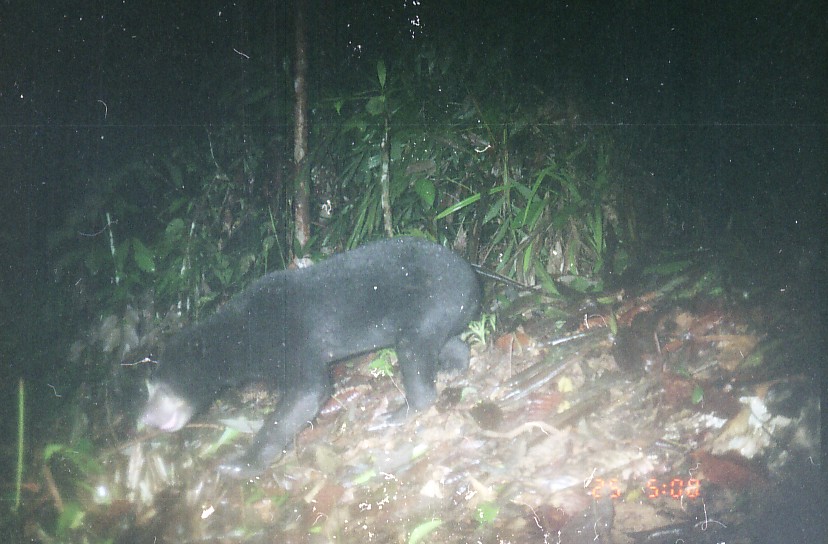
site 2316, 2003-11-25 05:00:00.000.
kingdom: Animalia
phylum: Chordata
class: Mammalia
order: Carnivora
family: Ursidae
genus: Helarctos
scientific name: Helarctos malayanus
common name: sun bear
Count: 1.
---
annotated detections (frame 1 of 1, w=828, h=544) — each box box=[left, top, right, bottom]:
helarctos malayanus: box=[145, 235, 480, 478]